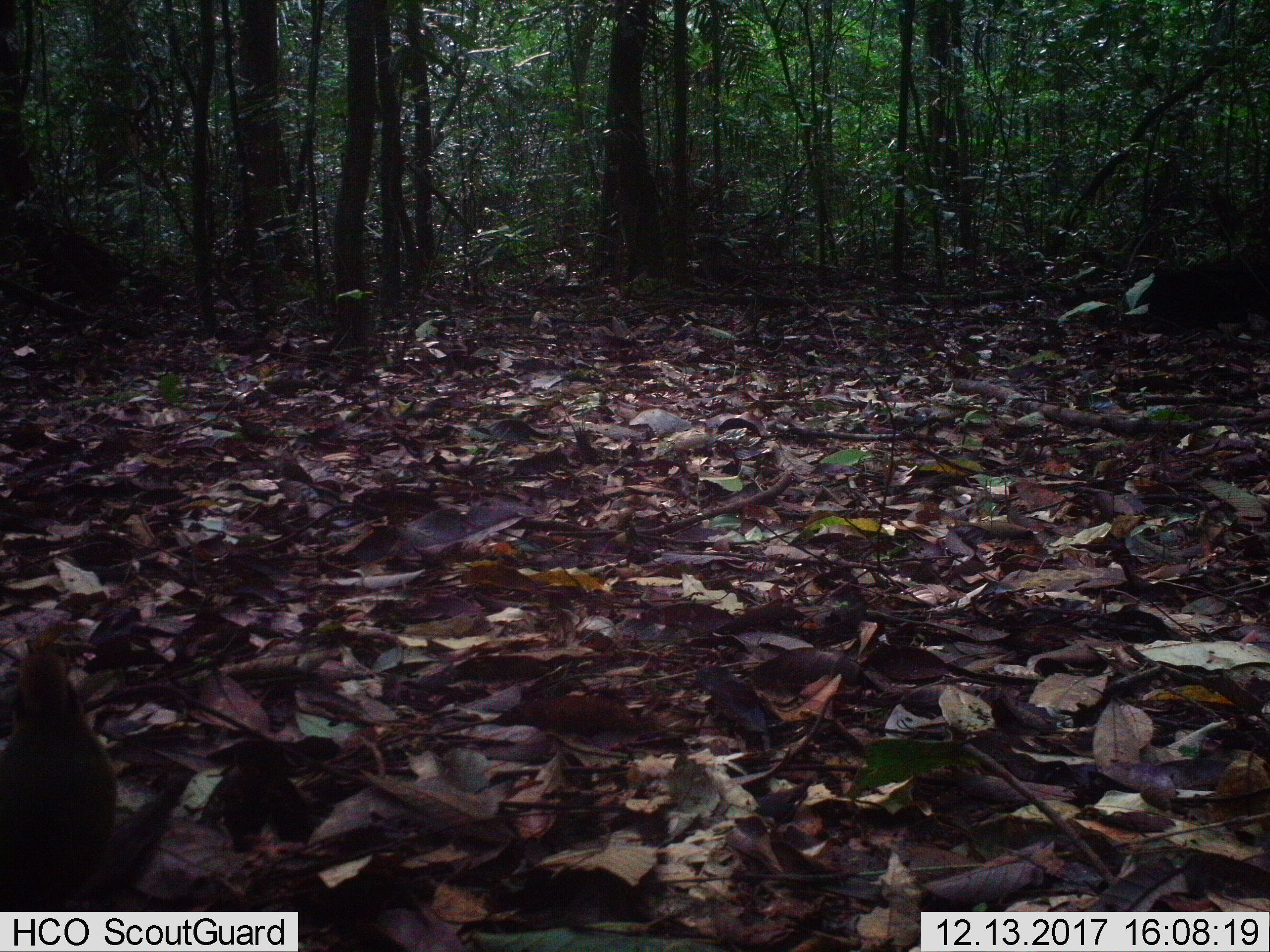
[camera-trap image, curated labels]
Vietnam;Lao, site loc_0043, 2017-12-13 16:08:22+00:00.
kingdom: Animalia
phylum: Chordata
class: Aves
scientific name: Aves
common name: bird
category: unidentified bird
Unidentified bird (bird) (Aves). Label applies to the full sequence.